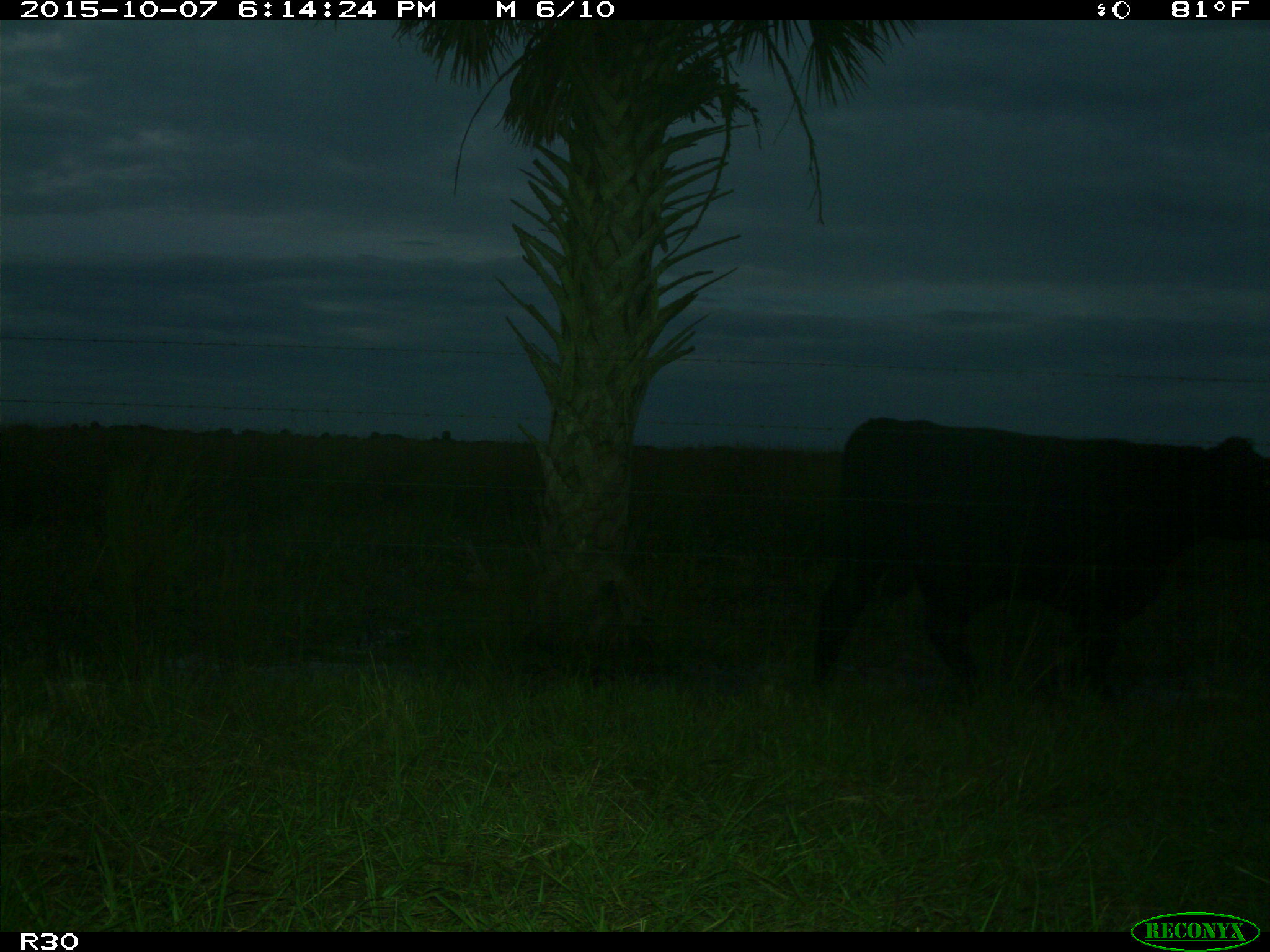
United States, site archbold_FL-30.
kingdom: Animalia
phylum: Chordata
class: Mammalia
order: Artiodactyla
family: Bovidae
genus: Bos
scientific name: Bos taurus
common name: domestic cow